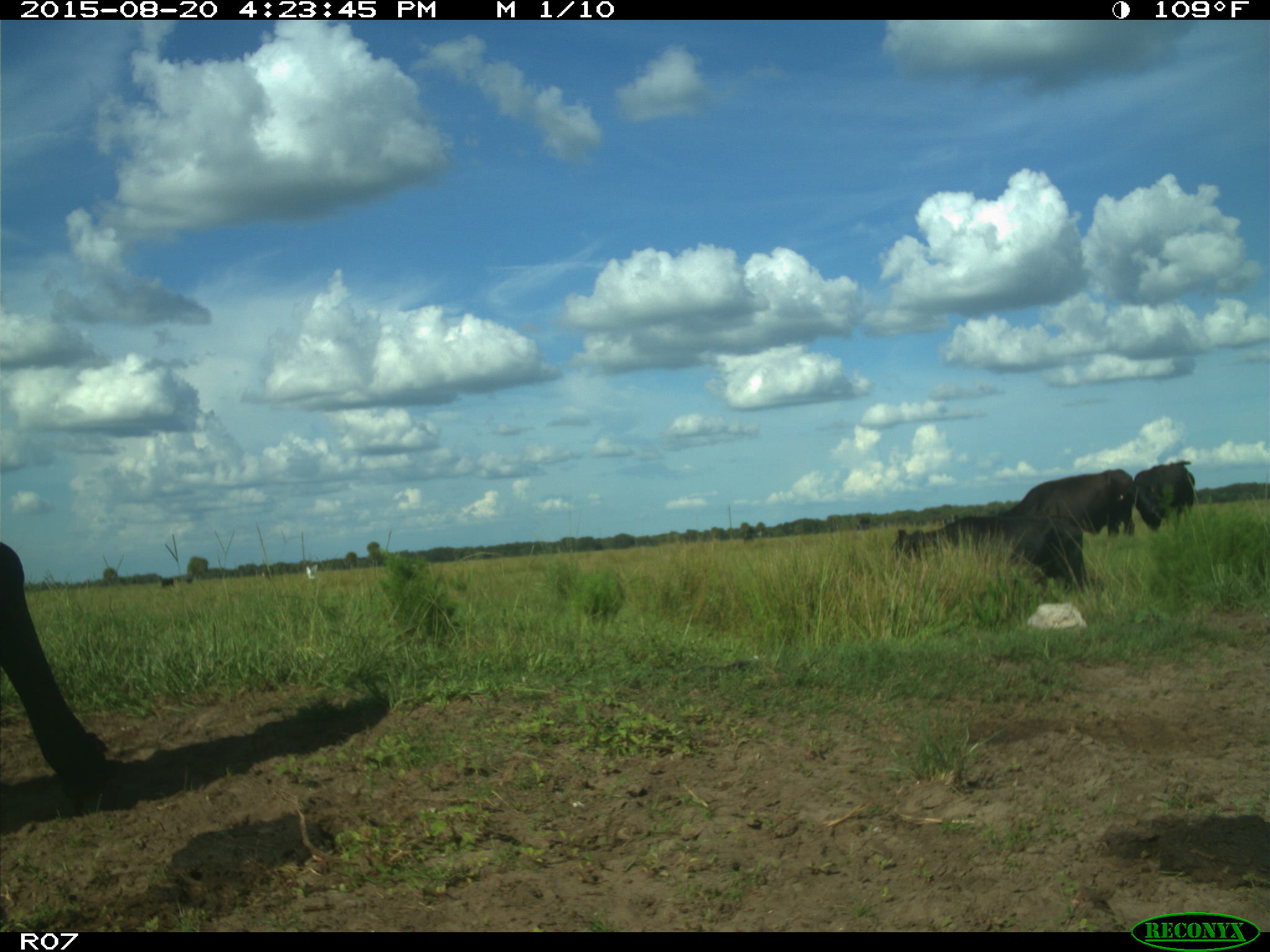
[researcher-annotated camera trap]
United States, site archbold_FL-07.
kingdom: Animalia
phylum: Chordata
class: Mammalia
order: Artiodactyla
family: Bovidae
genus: Bos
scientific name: Bos taurus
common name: domestic cow